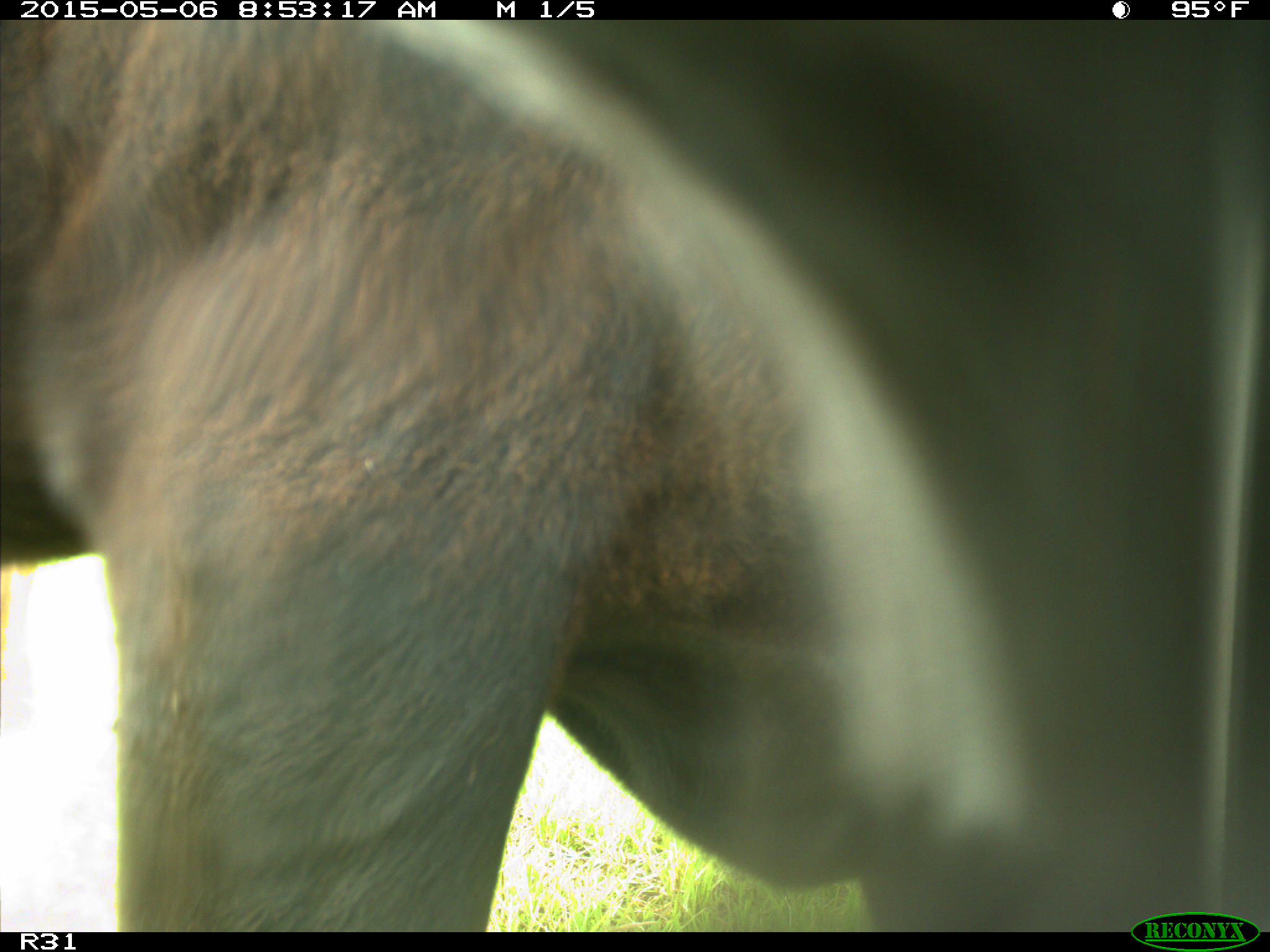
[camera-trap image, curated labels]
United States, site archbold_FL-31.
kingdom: Animalia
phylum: Chordata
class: Mammalia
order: Artiodactyla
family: Bovidae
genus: Bos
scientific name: Bos taurus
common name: domestic cow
Bos taurus (domestic cow).